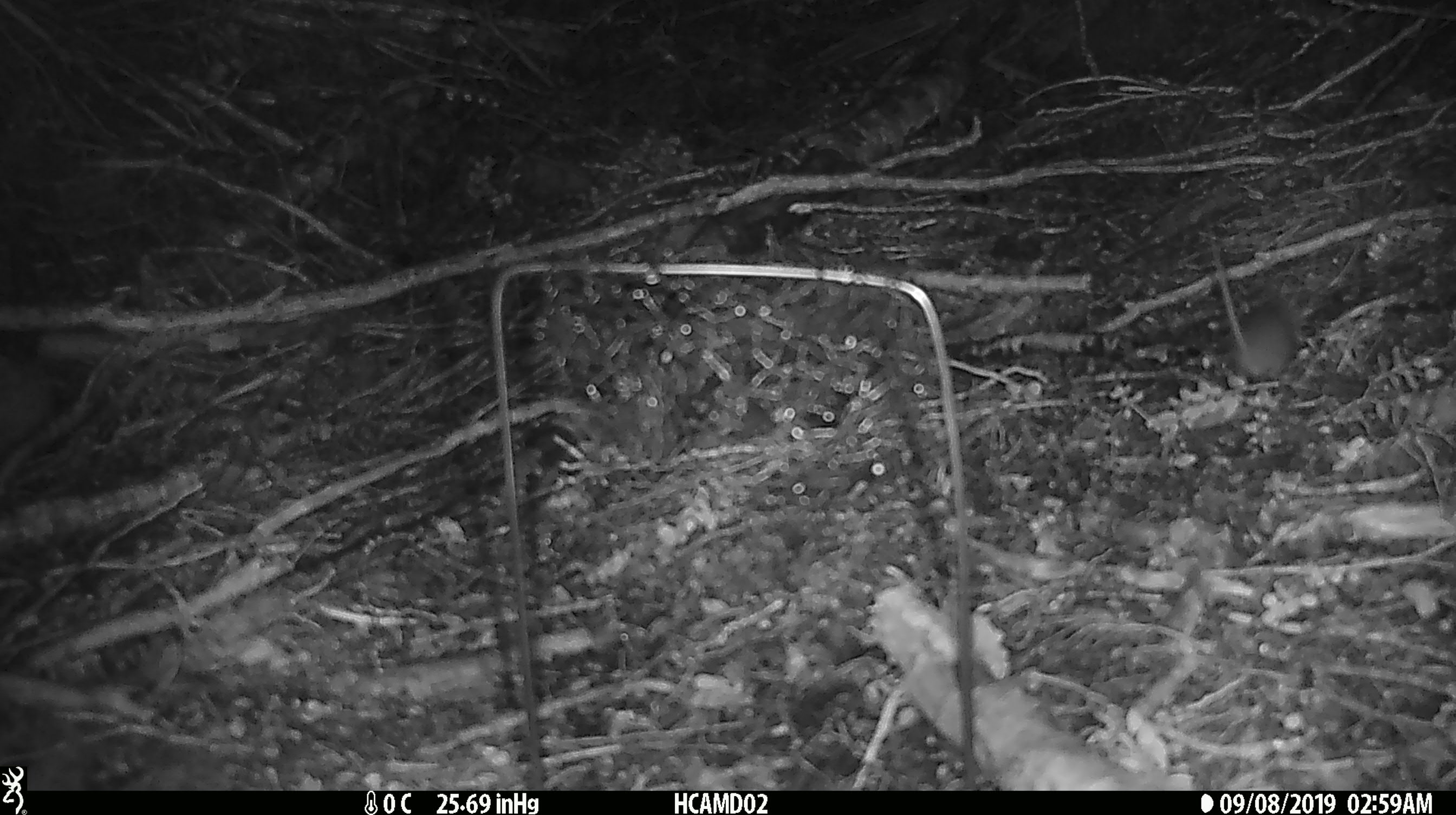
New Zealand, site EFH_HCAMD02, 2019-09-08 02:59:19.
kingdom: Animalia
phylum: Chordata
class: Mammalia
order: Rodentia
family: Muridae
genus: Mus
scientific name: Mus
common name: mouse